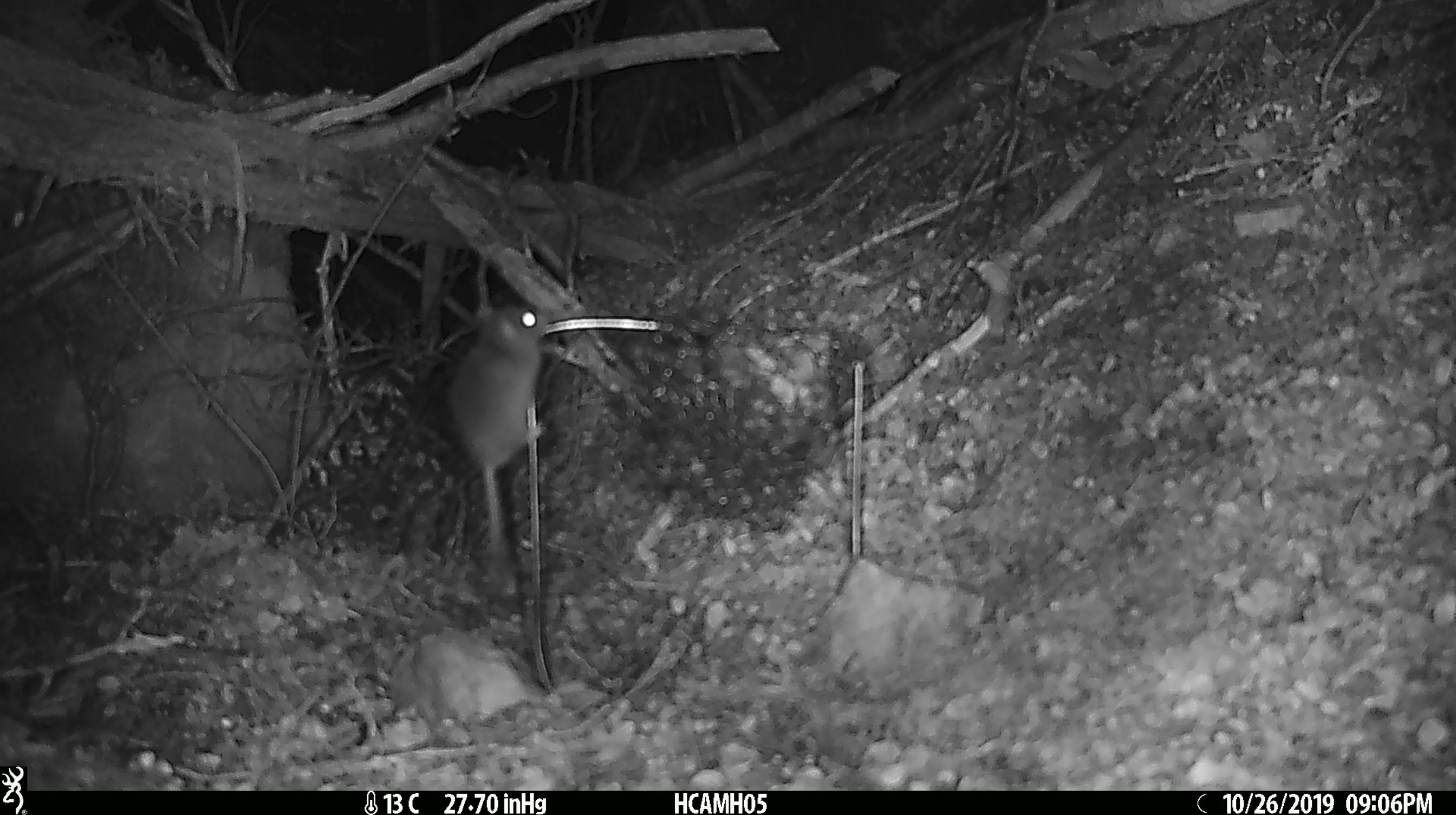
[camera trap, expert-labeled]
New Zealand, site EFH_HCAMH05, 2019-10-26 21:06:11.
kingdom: Animalia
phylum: Chordata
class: Mammalia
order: Rodentia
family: Muridae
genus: Mus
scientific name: Mus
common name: mouse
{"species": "mouse (Mus)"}